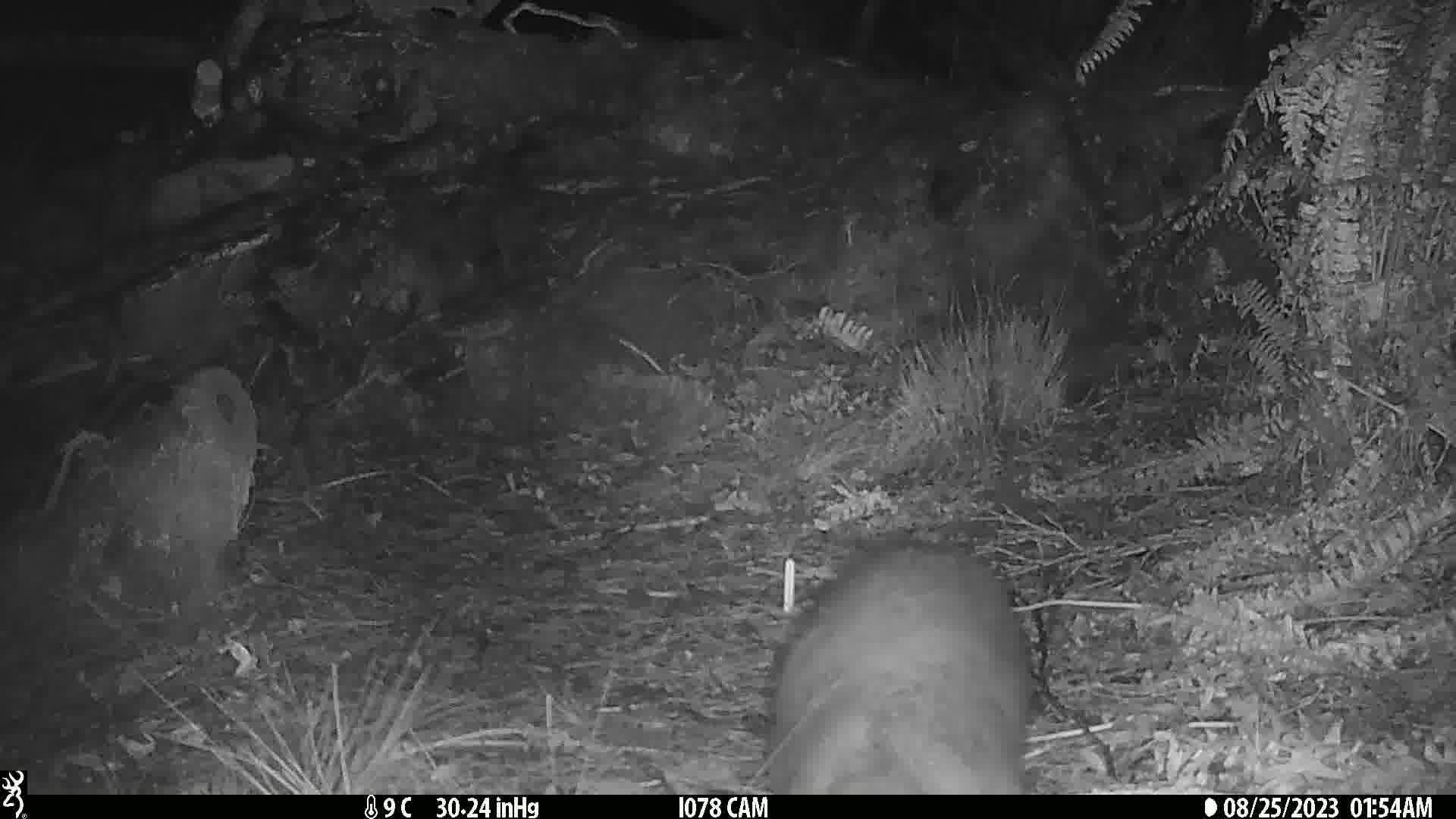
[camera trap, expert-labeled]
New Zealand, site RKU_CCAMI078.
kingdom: Animalia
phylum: Chordata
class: Mammalia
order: Diprotodontia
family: Phalangeridae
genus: Trichosurus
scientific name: Trichosurus vulpecula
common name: common brushtail possum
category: possum